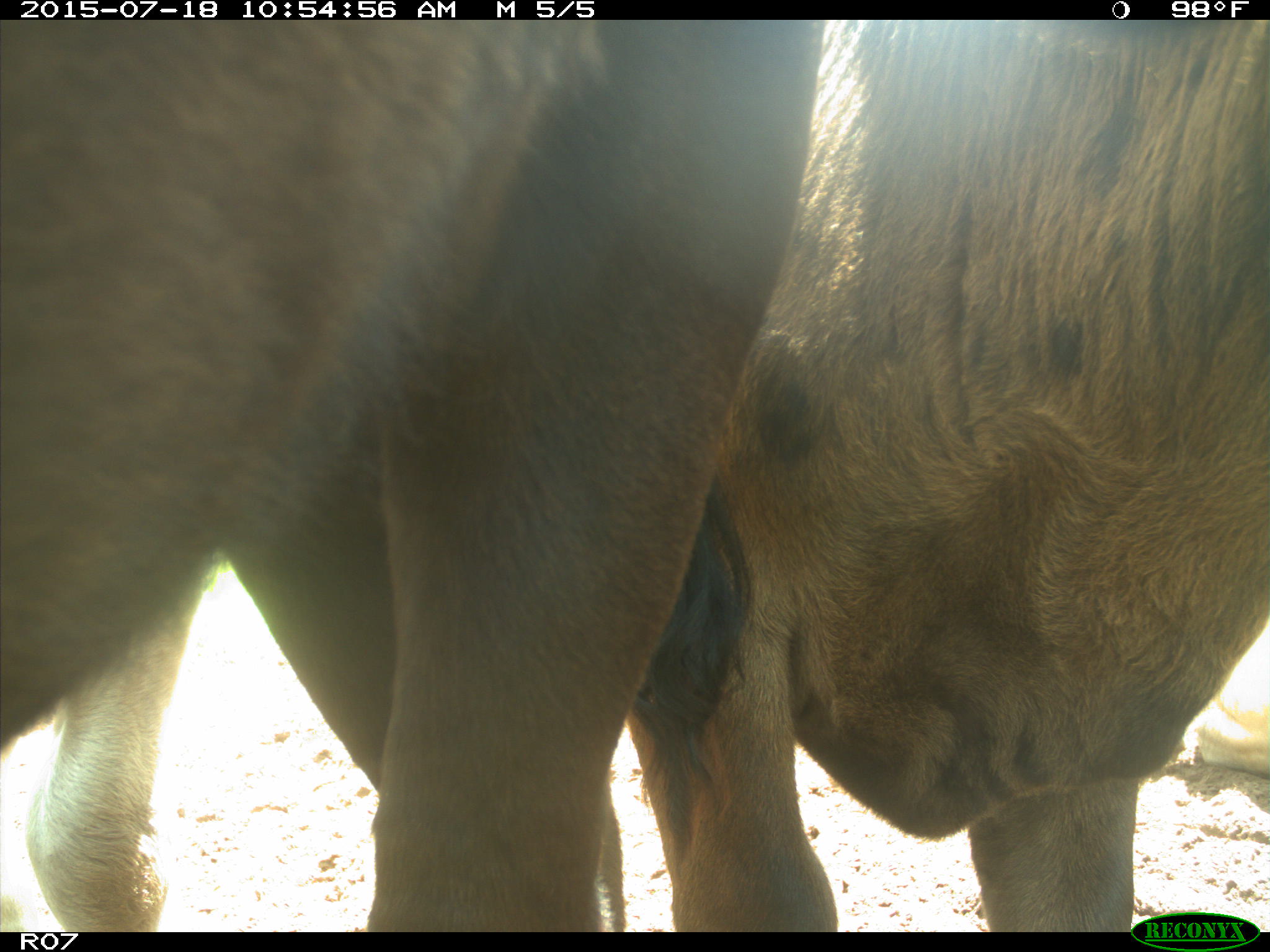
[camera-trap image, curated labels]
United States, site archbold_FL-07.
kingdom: Animalia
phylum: Chordata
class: Mammalia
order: Artiodactyla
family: Bovidae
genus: Bos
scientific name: Bos taurus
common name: domestic cow